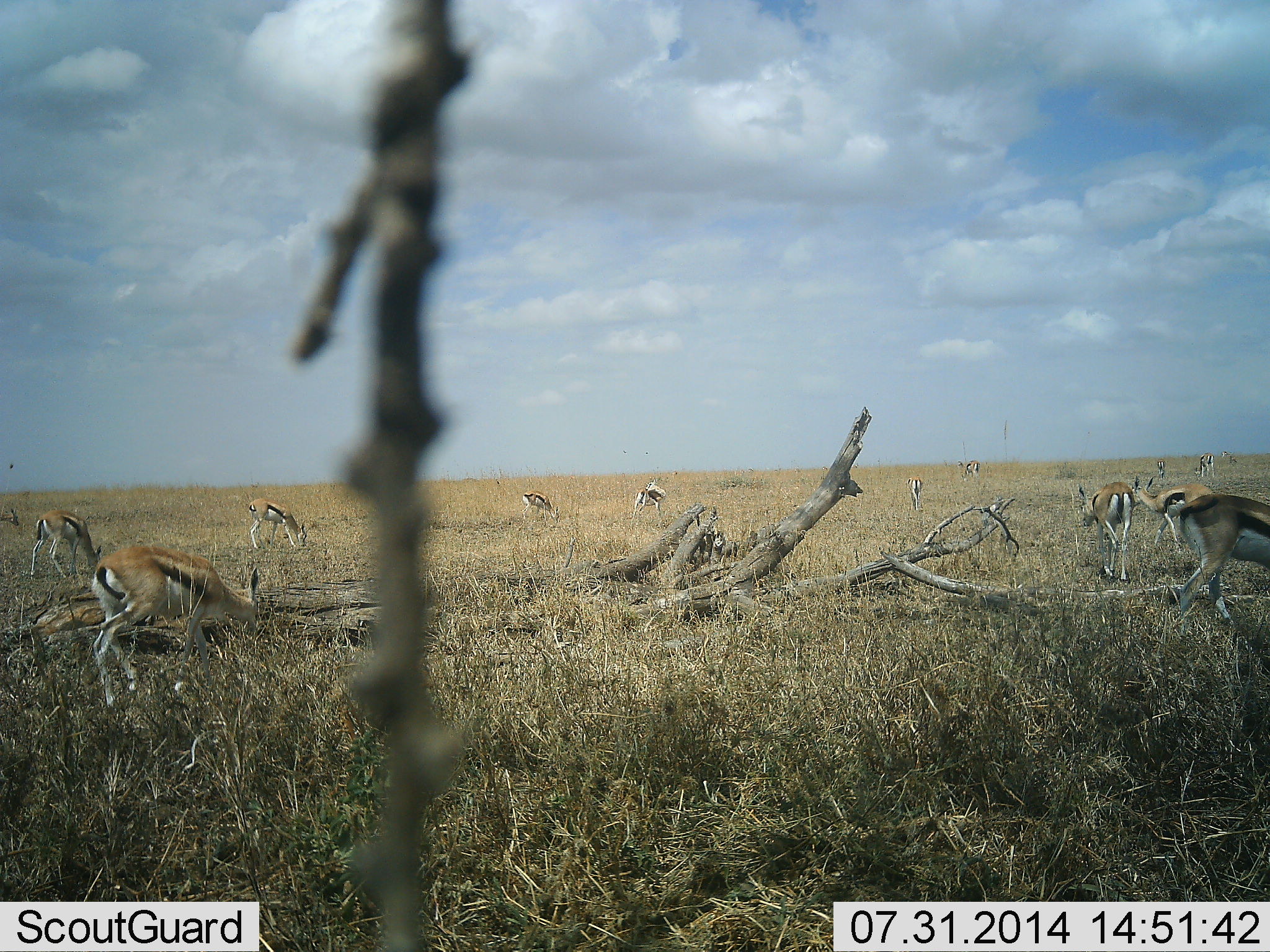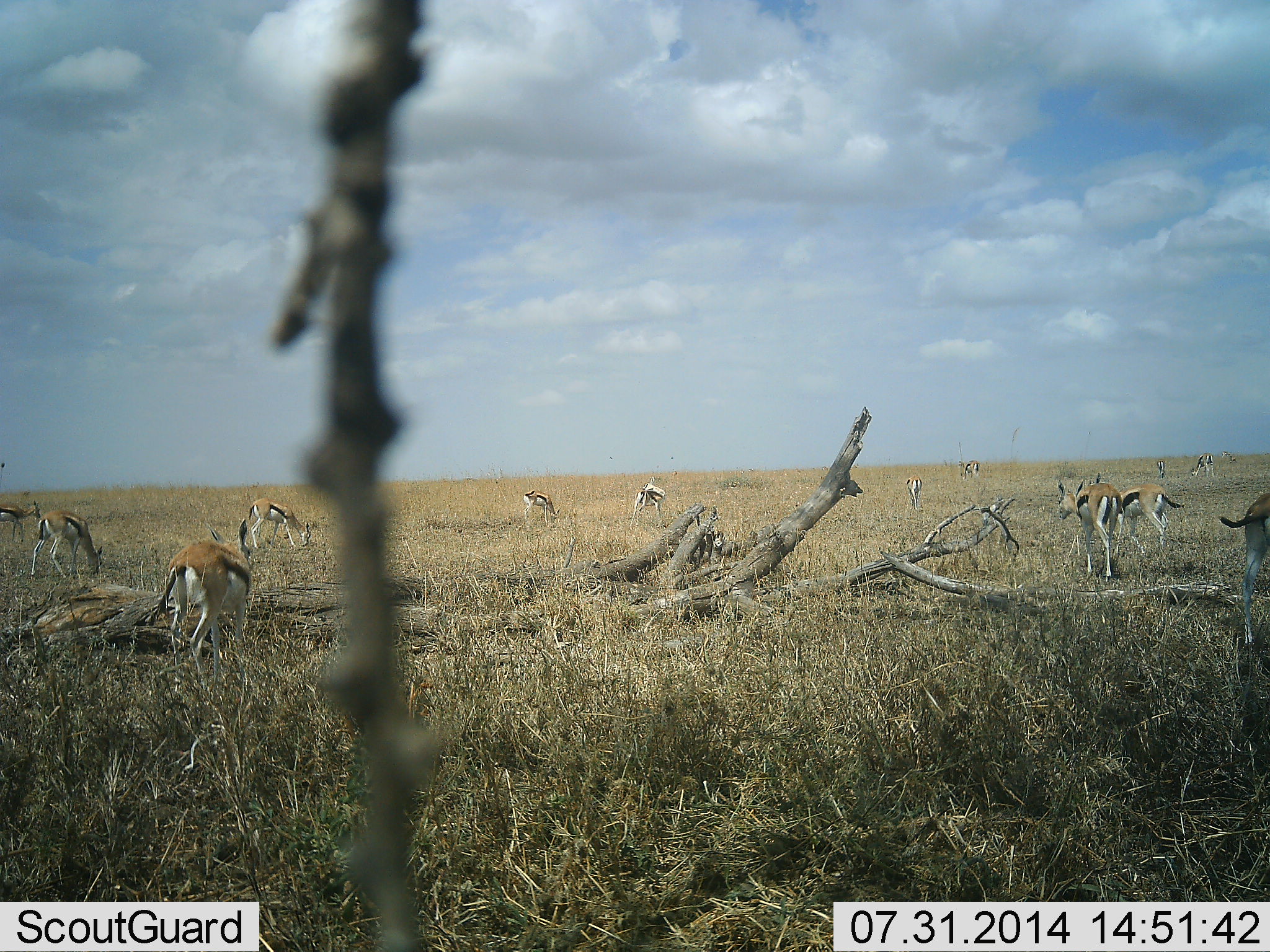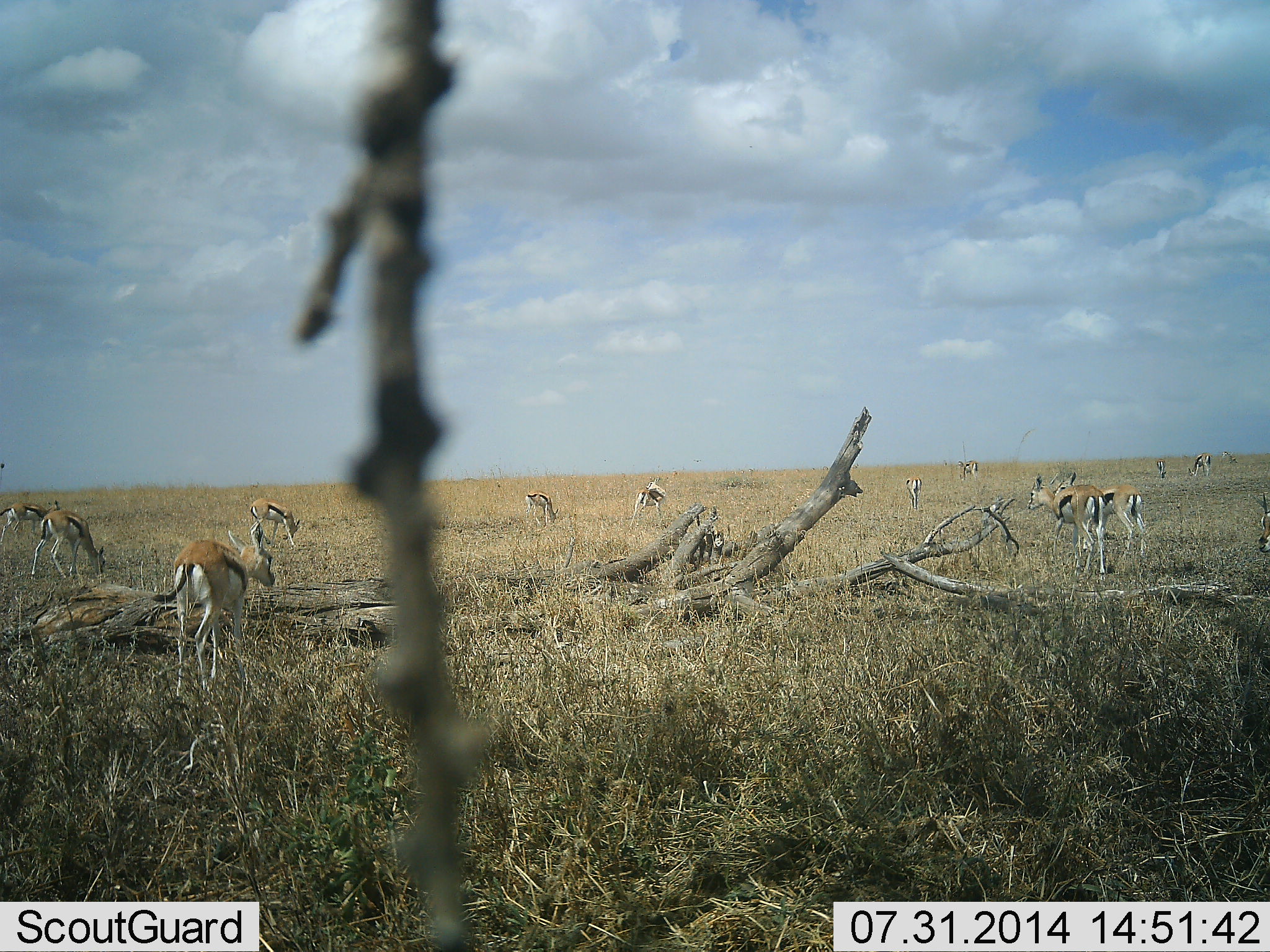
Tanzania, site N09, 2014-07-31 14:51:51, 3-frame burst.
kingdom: Animalia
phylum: Chordata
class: Mammalia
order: Artiodactyla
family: Bovidae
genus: Eudorcas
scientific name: Eudorcas thomsonii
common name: thomson's gazelle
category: gazellethomsons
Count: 11-50.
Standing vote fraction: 50%.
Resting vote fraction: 0%.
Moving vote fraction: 80%.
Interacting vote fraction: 0%.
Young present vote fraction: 0%.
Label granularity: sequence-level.